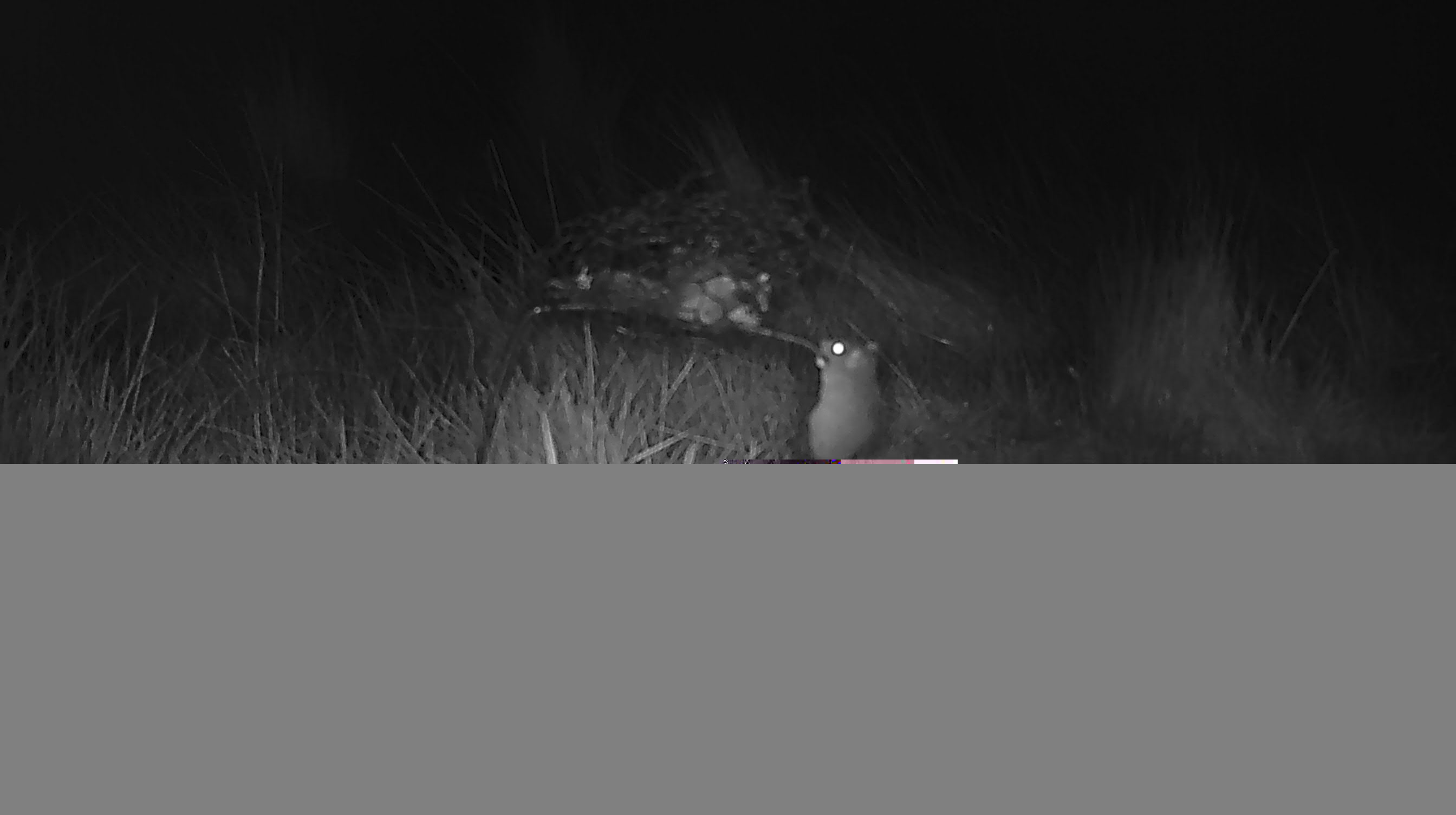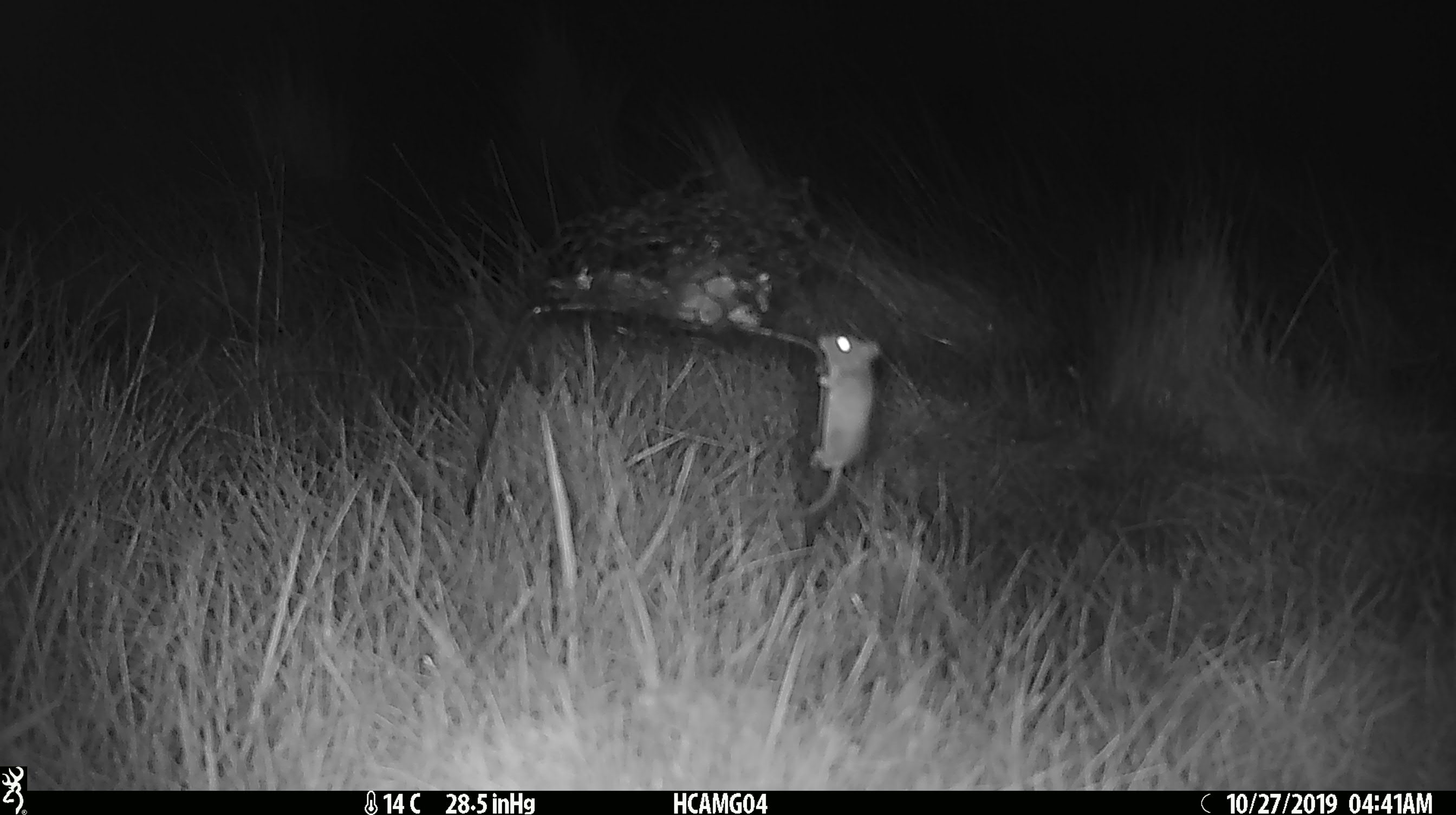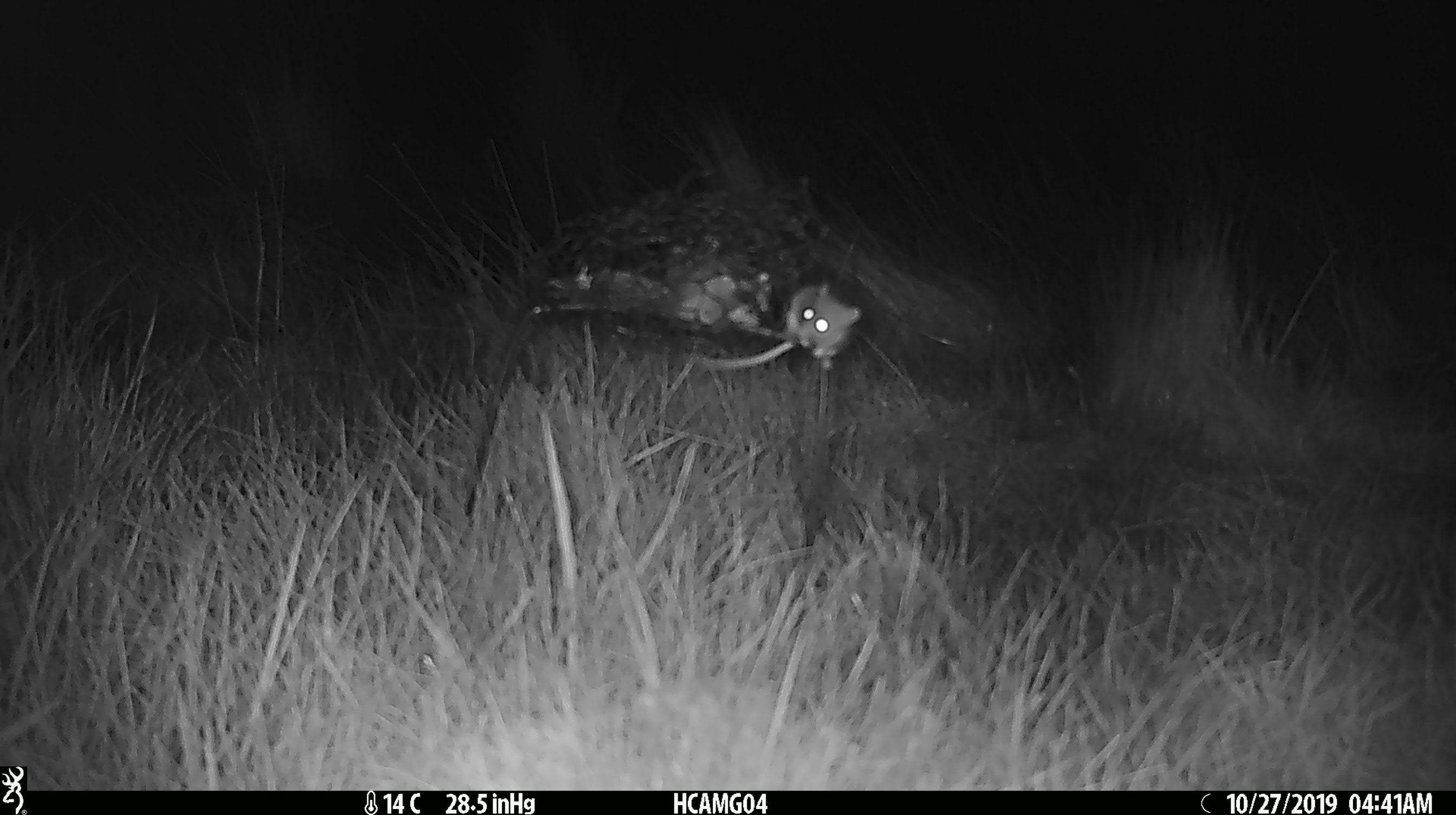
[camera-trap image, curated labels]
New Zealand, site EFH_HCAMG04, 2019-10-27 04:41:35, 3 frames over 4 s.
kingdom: Animalia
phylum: Chordata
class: Mammalia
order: Rodentia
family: Muridae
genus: Mus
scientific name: Mus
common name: mouse